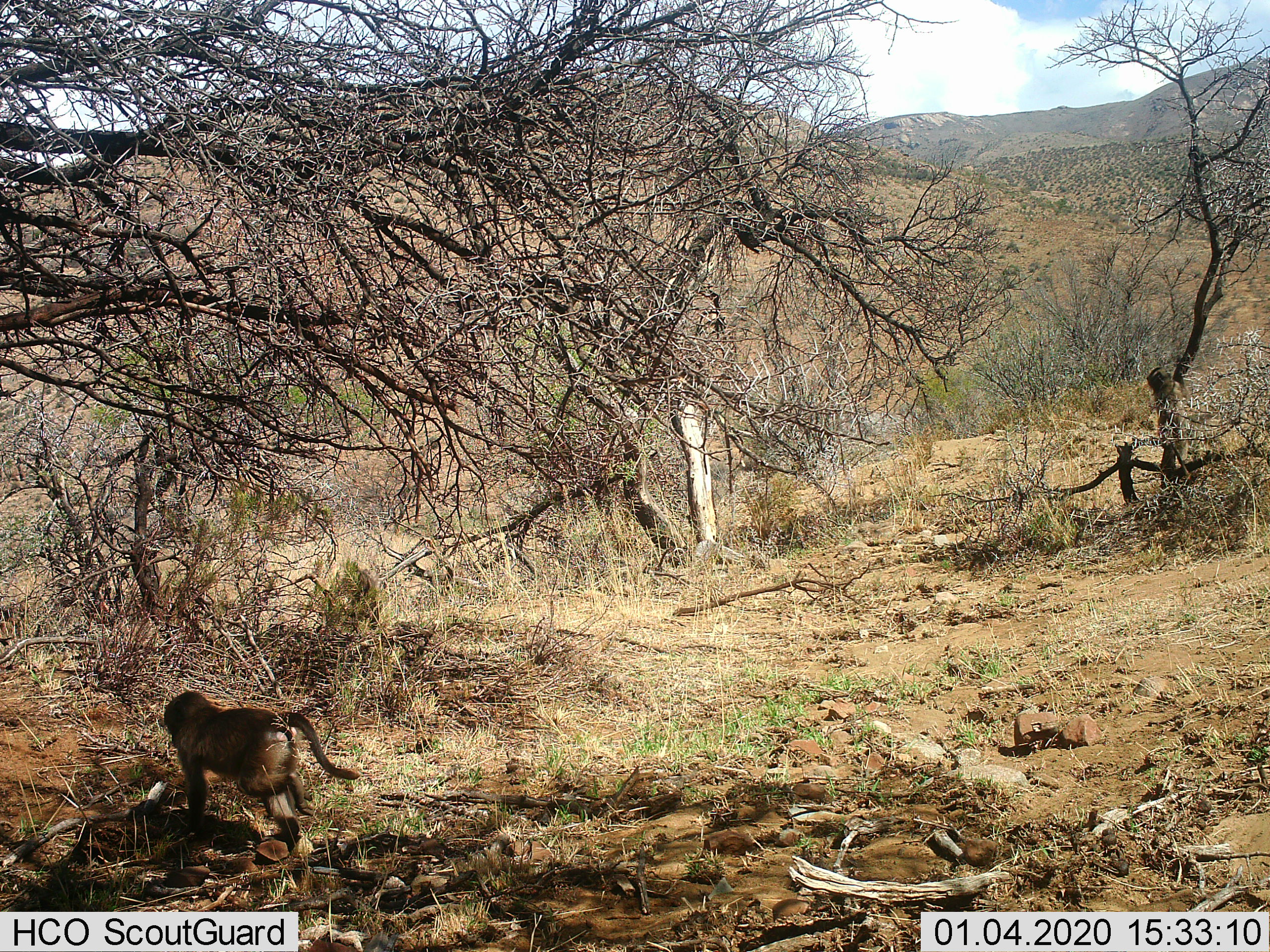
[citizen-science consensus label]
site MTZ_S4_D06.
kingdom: Animalia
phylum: Chordata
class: Mammalia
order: Primates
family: Cercopithecidae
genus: Papio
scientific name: Papio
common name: baboon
Baboon (Papio), count 1. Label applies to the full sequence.